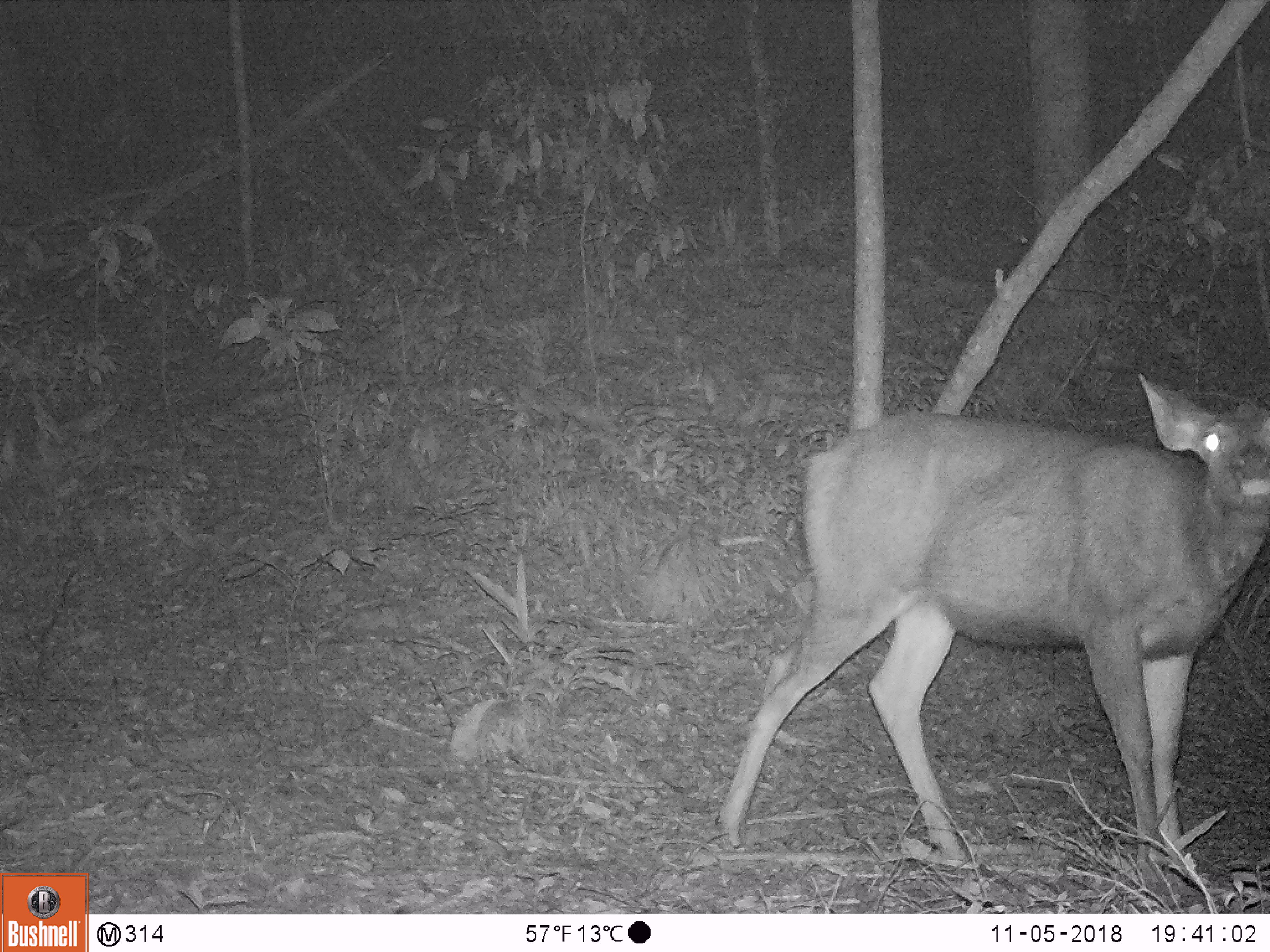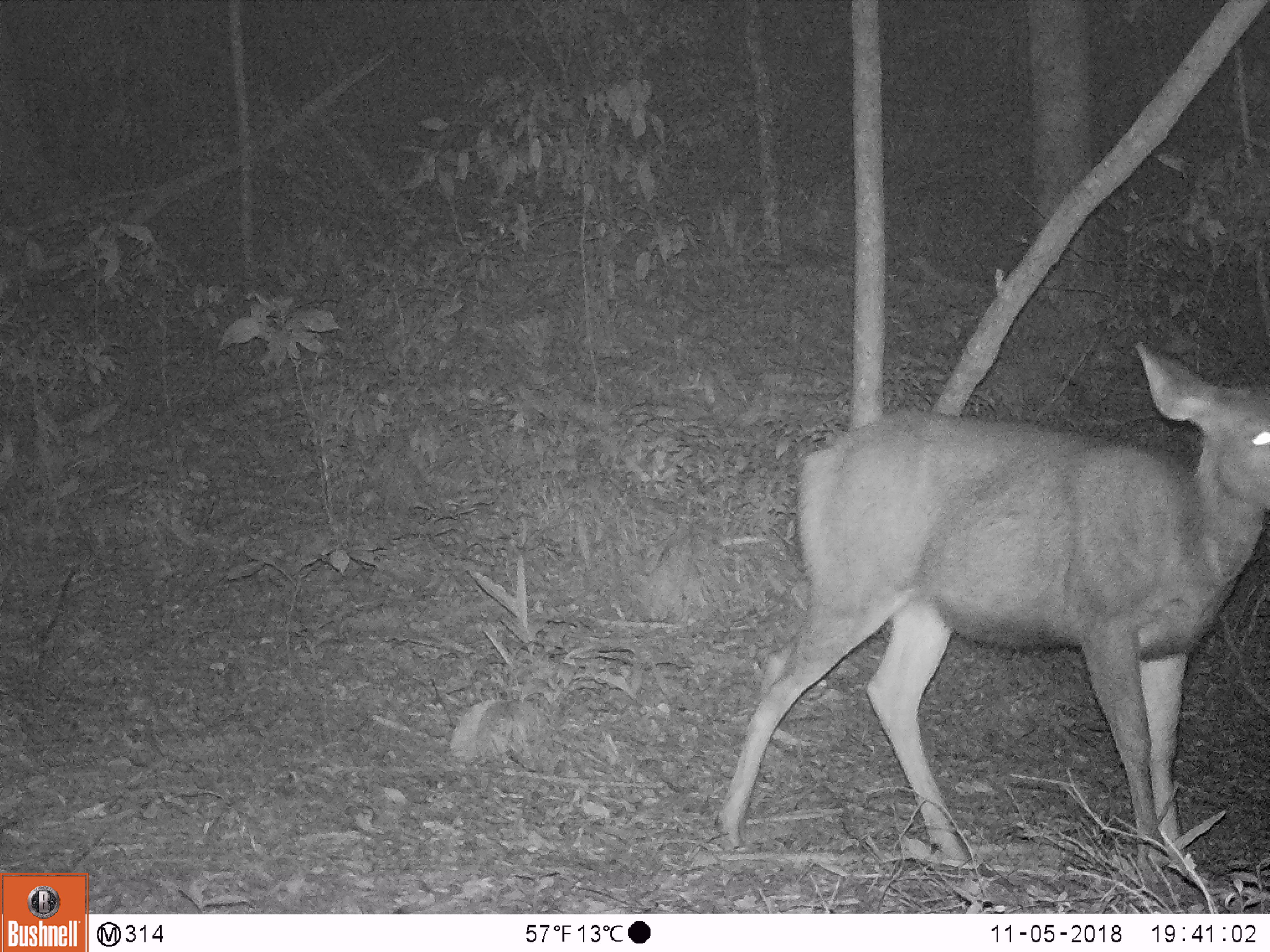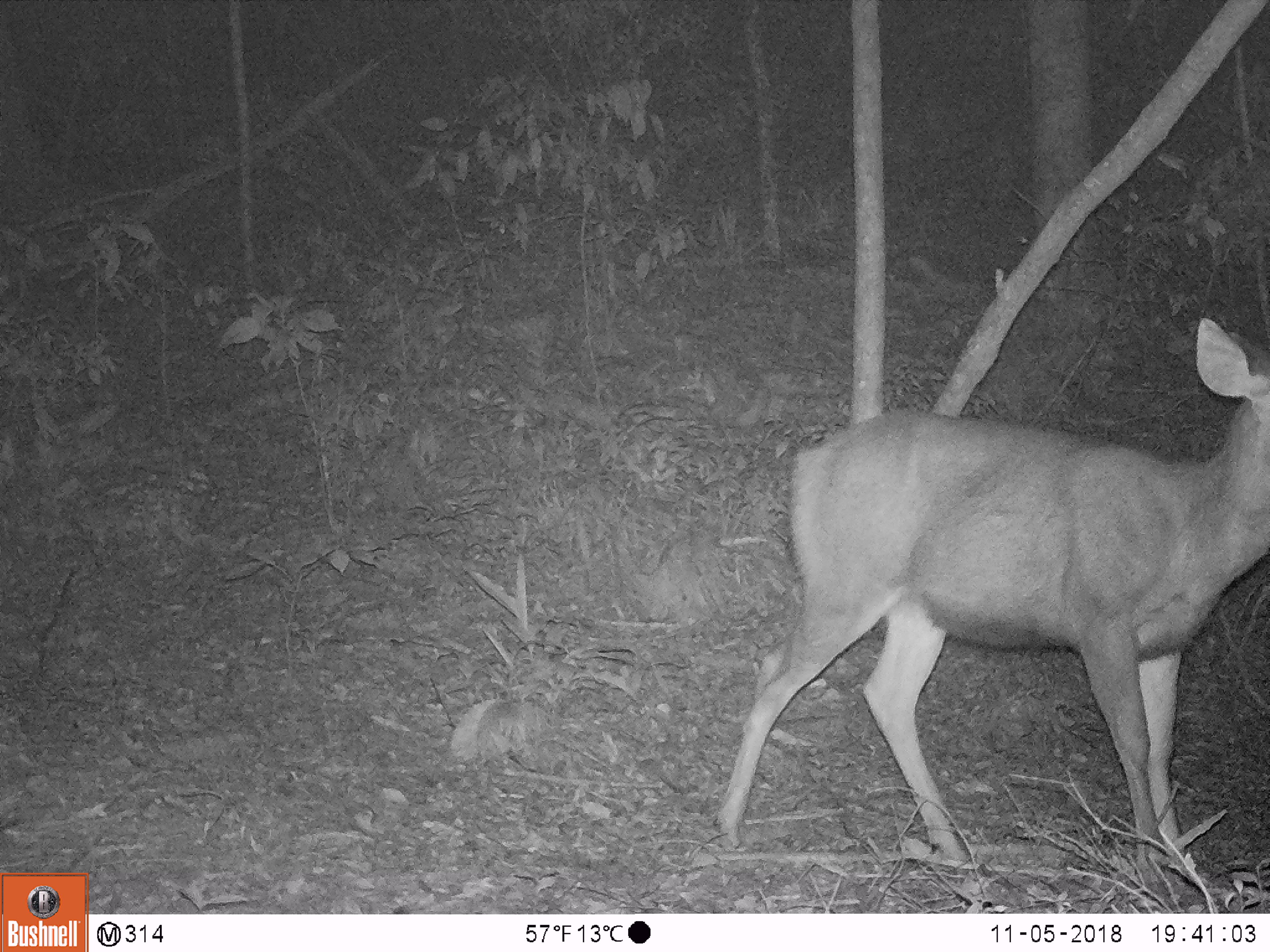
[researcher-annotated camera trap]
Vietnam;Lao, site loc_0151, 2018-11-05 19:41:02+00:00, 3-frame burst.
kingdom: Animalia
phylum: Chordata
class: Mammalia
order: Artiodactyla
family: Cervidae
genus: Rusa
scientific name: Rusa unicolor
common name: sambar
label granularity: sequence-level